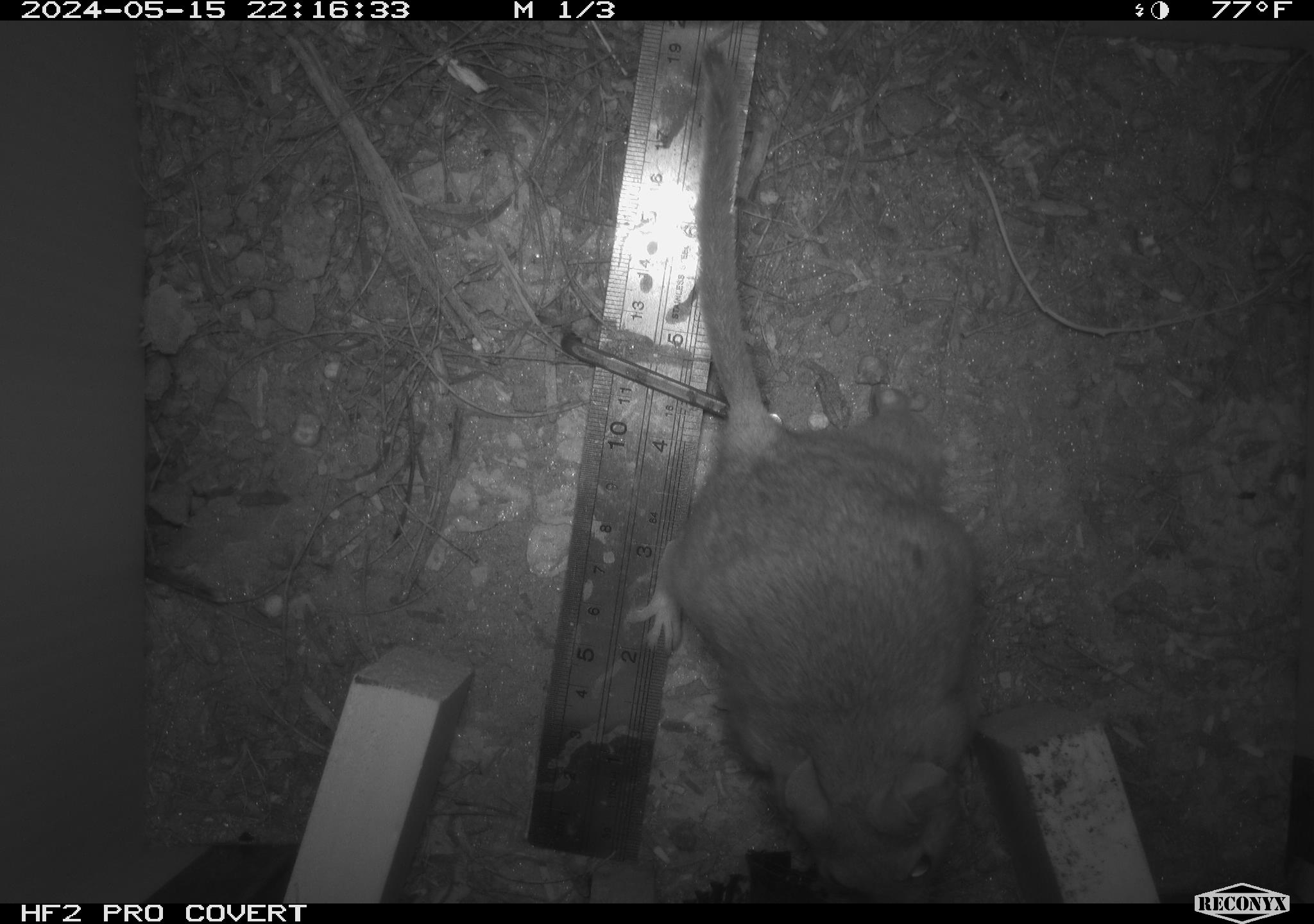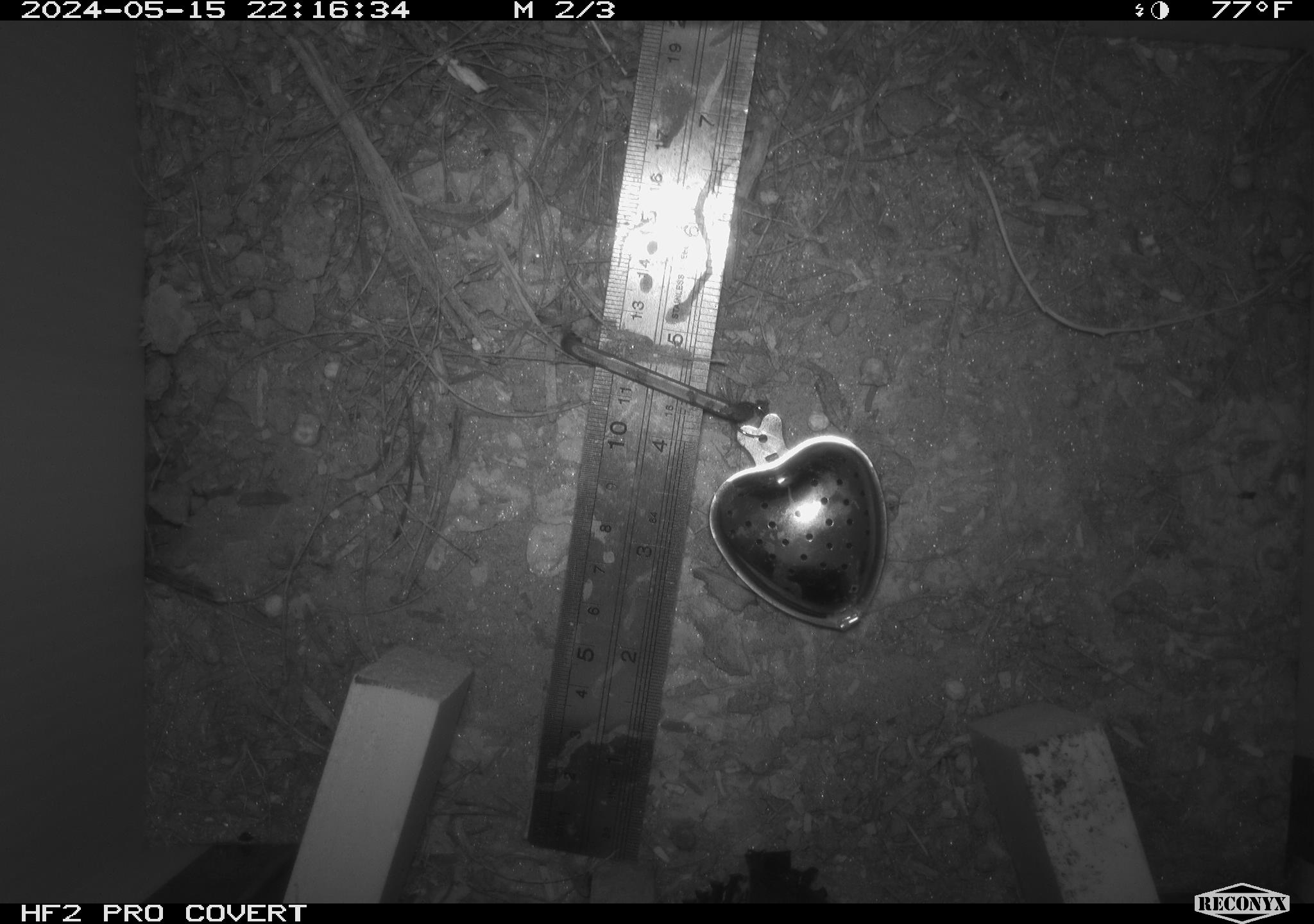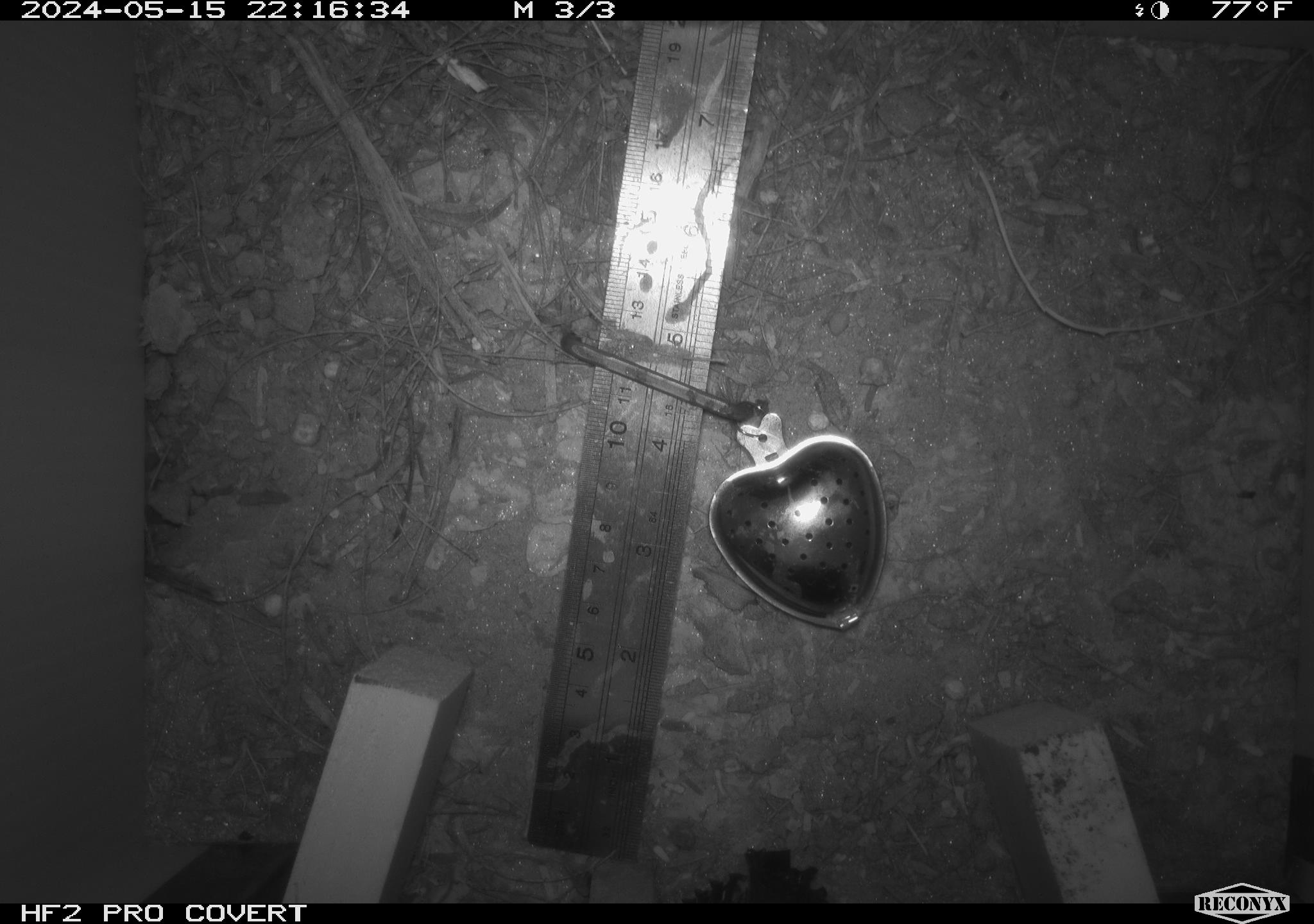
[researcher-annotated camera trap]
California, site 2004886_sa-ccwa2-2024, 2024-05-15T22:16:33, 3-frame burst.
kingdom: Animalia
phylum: Chordata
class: Mammalia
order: Rodentia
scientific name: Rodentia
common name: woodrat or rat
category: woodrat or rat species